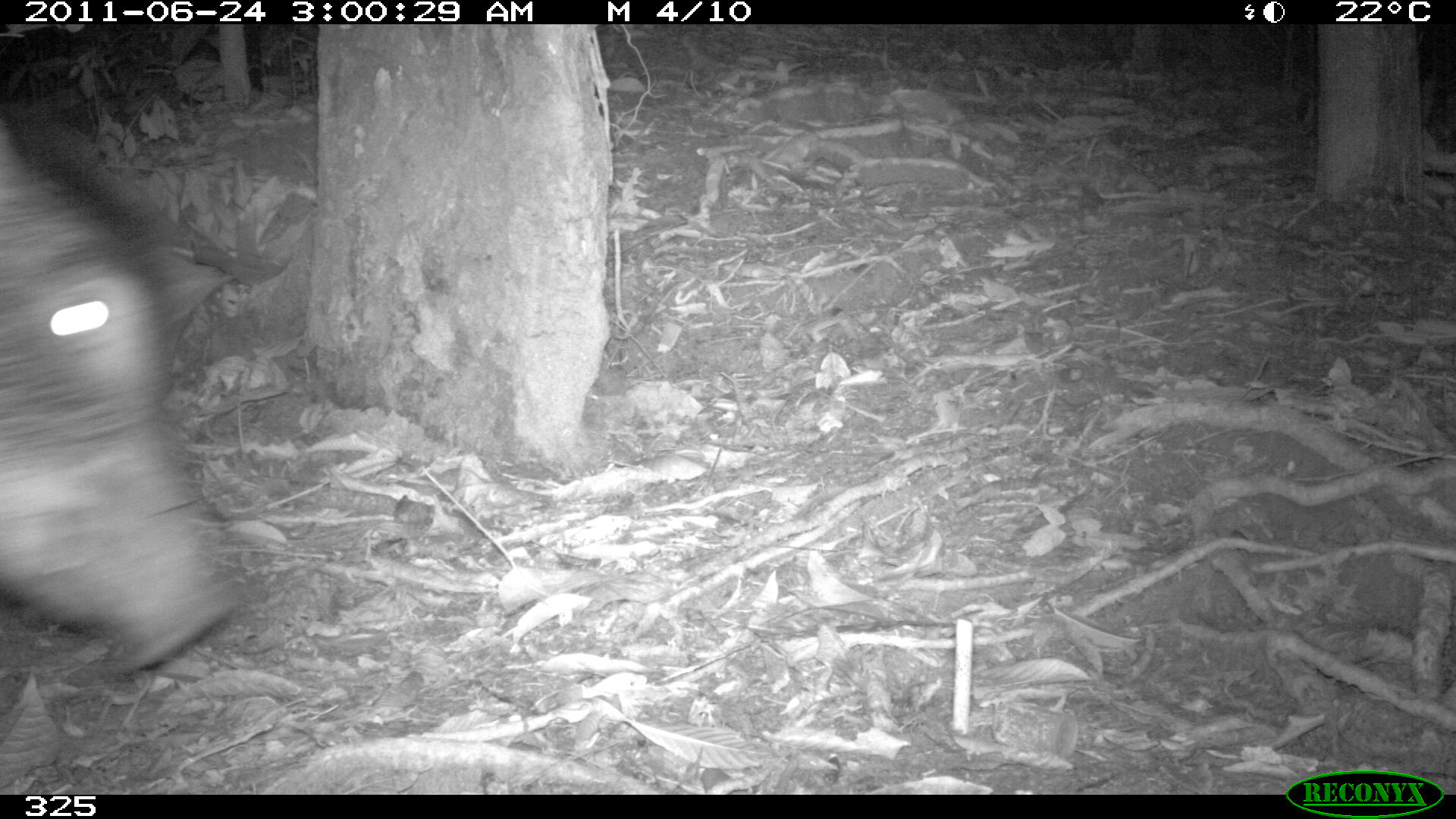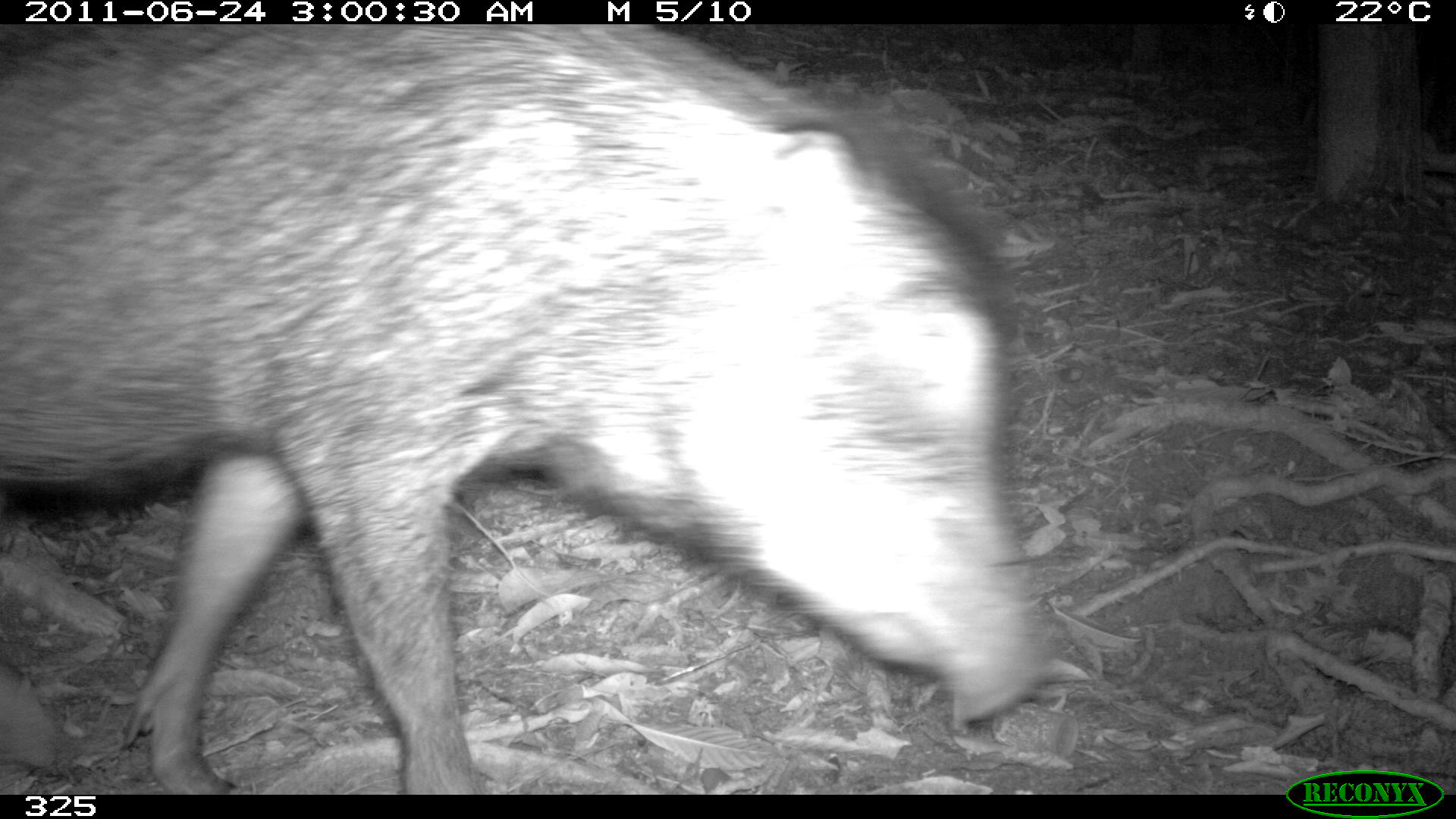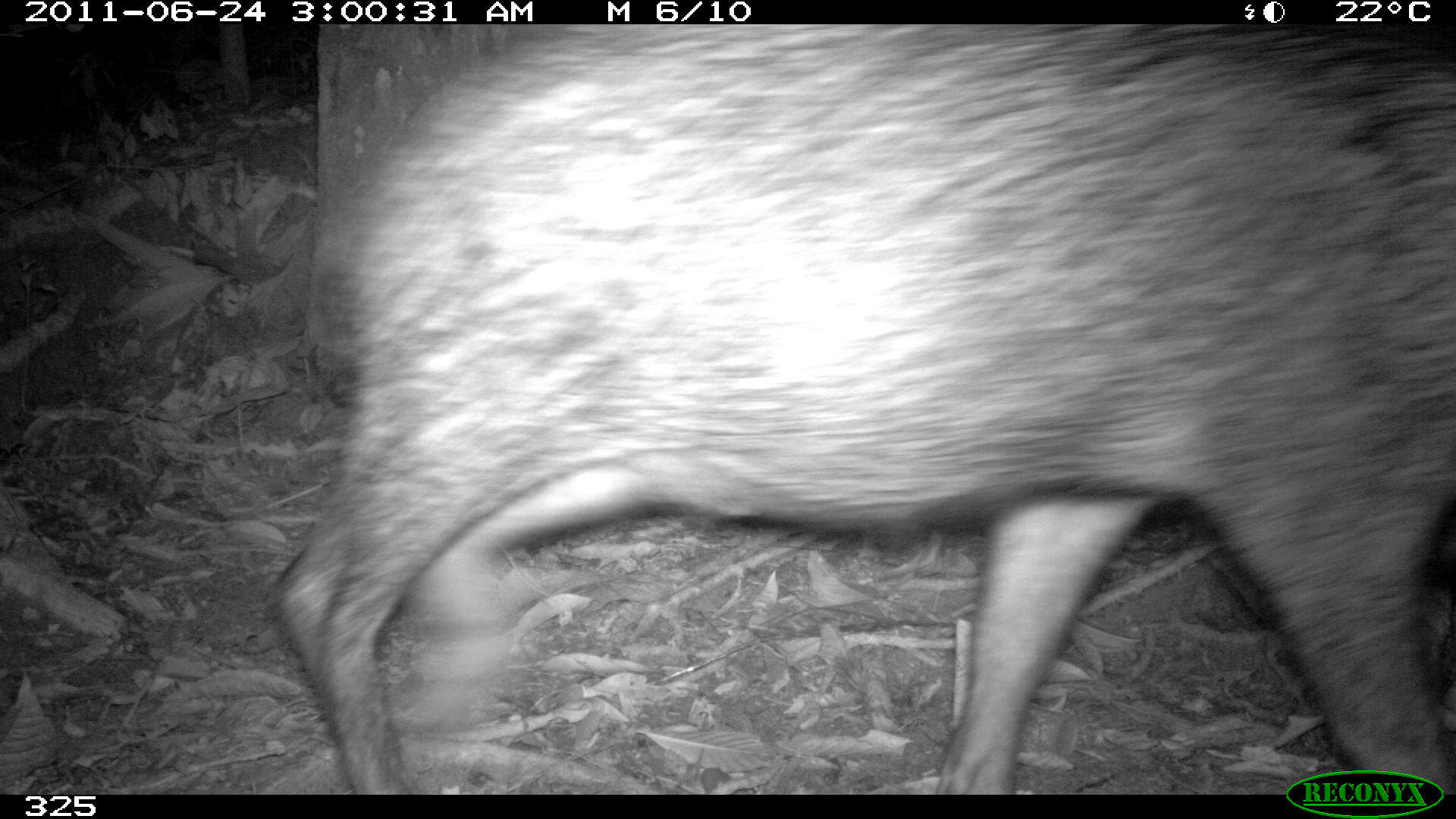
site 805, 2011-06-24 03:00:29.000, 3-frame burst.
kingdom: Animalia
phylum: Chordata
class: Mammalia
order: Artiodactyla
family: Tayassuidae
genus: Tayassu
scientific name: Tayassu pecari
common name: white-lipped peccary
Tayassu pecari (white-lipped peccary).